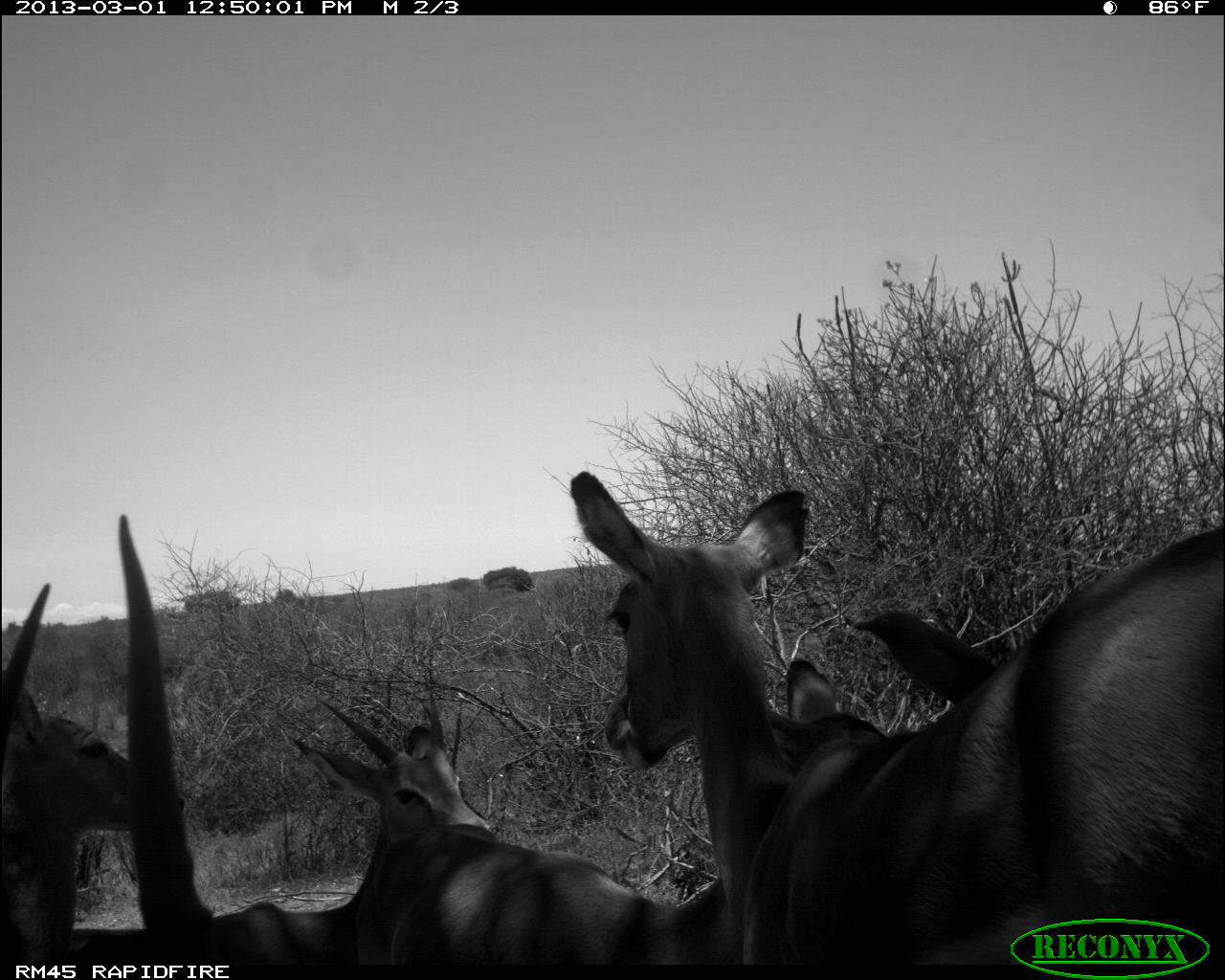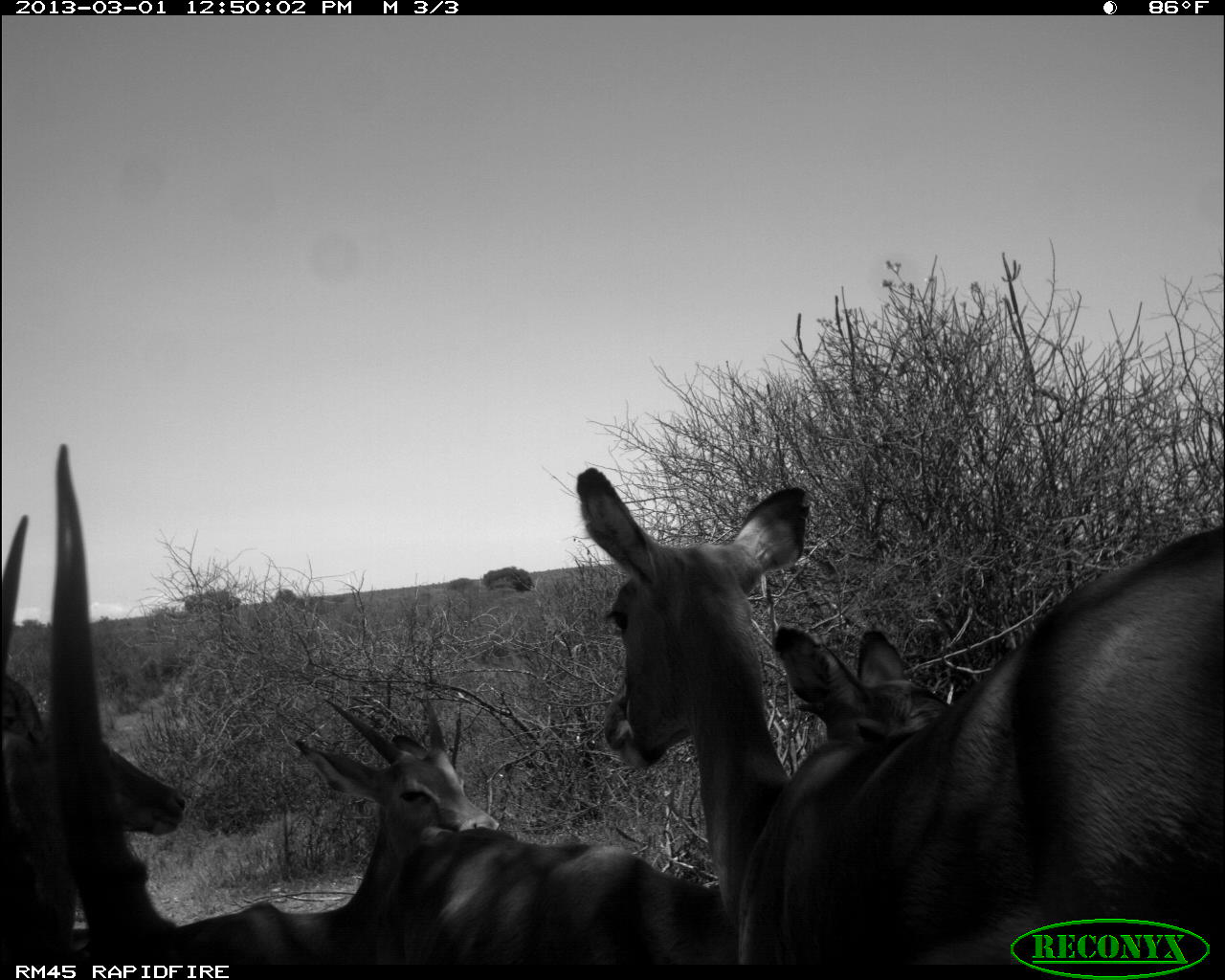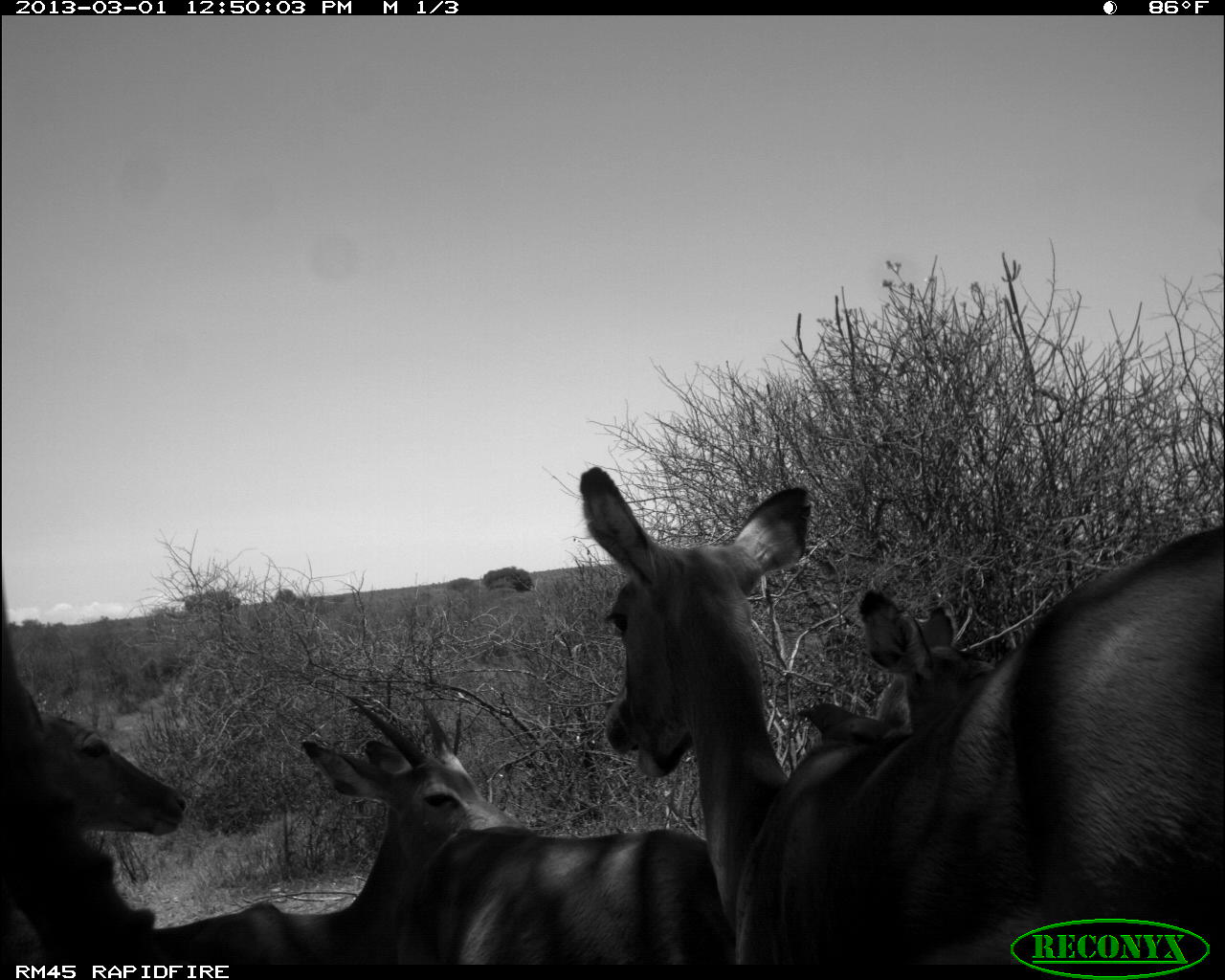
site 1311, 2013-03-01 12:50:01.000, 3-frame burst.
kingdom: Animalia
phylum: Chordata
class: Mammalia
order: Artiodactyla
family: Bovidae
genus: Aepyceros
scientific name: Aepyceros melampus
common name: impala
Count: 5.